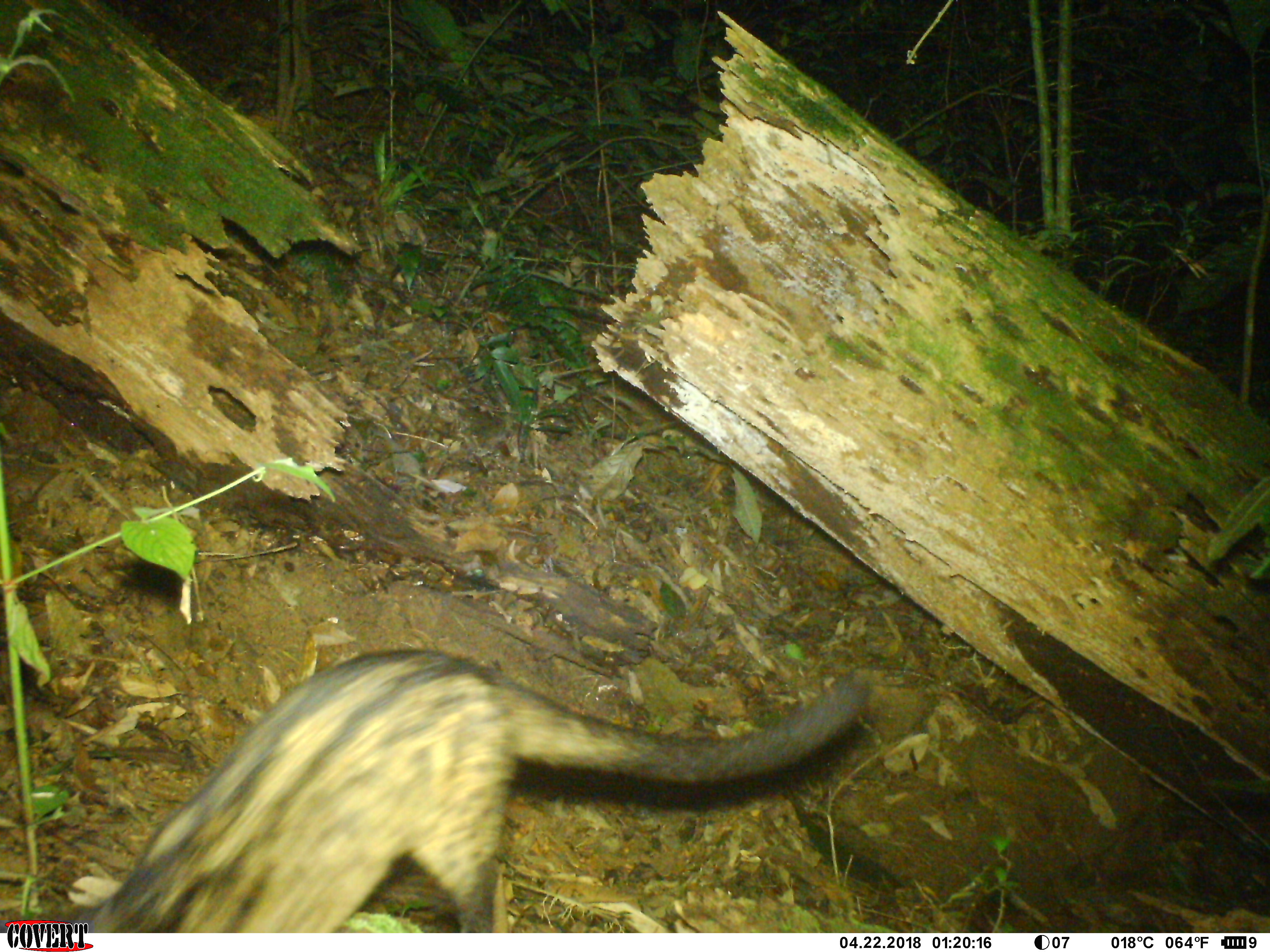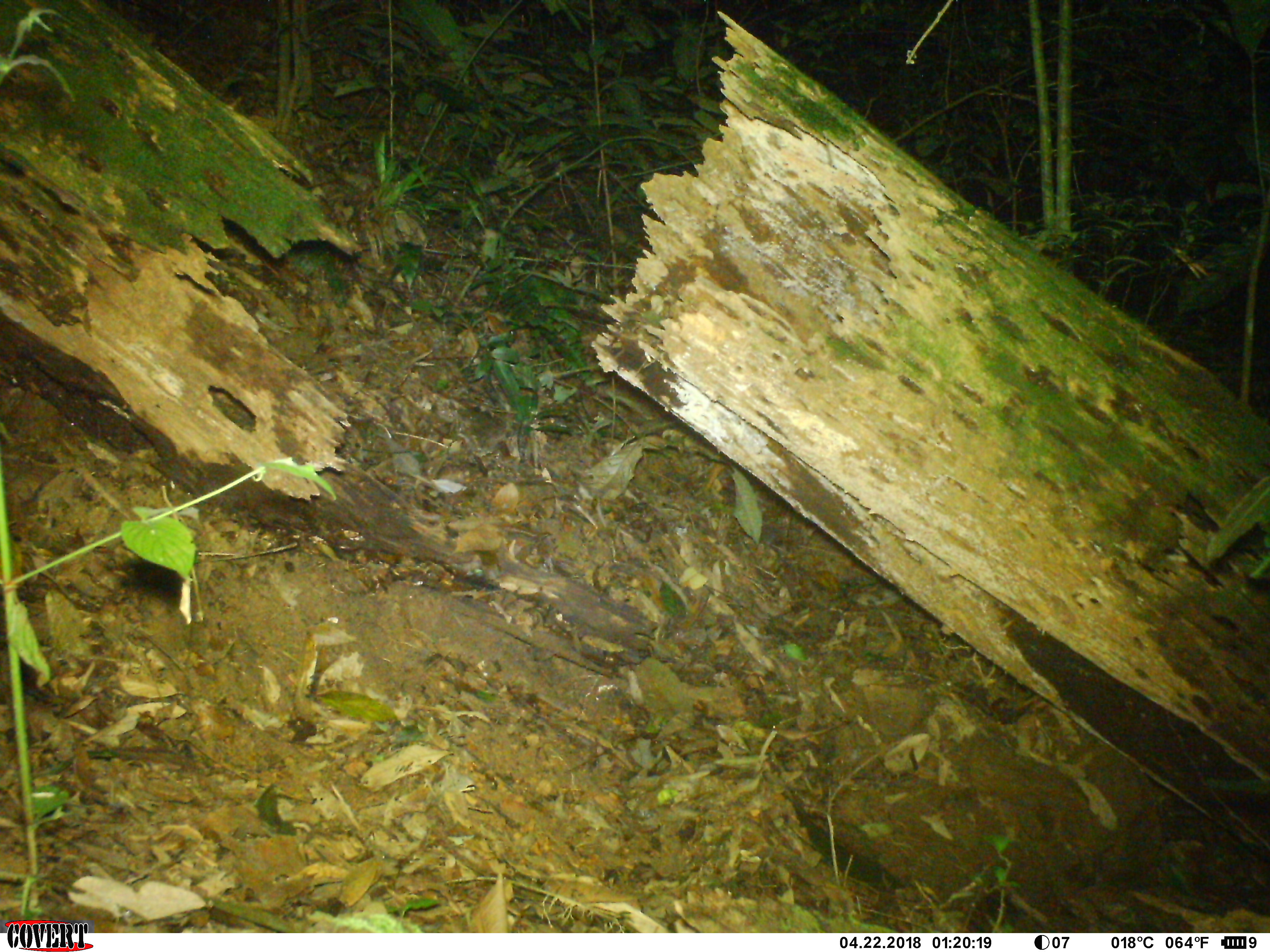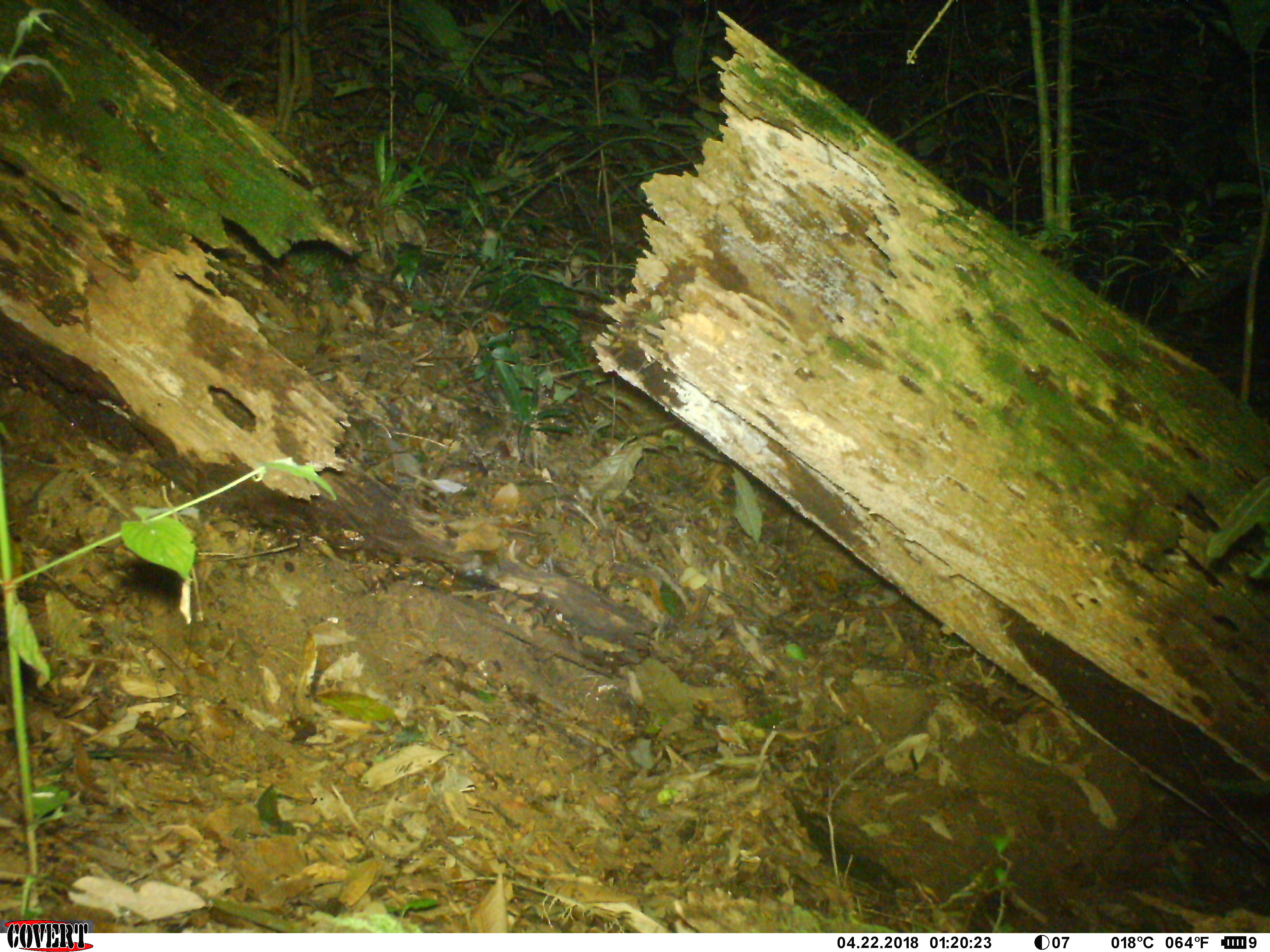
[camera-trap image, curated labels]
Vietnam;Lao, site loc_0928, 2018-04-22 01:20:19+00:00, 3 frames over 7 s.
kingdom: Animalia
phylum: Chordata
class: Mammalia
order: Carnivora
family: Viverridae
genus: Paradoxurus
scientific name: Paradoxurus hermaphroditus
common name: common palm civet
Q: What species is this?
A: Common palm civet (Paradoxurus hermaphroditus).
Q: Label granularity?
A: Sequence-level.